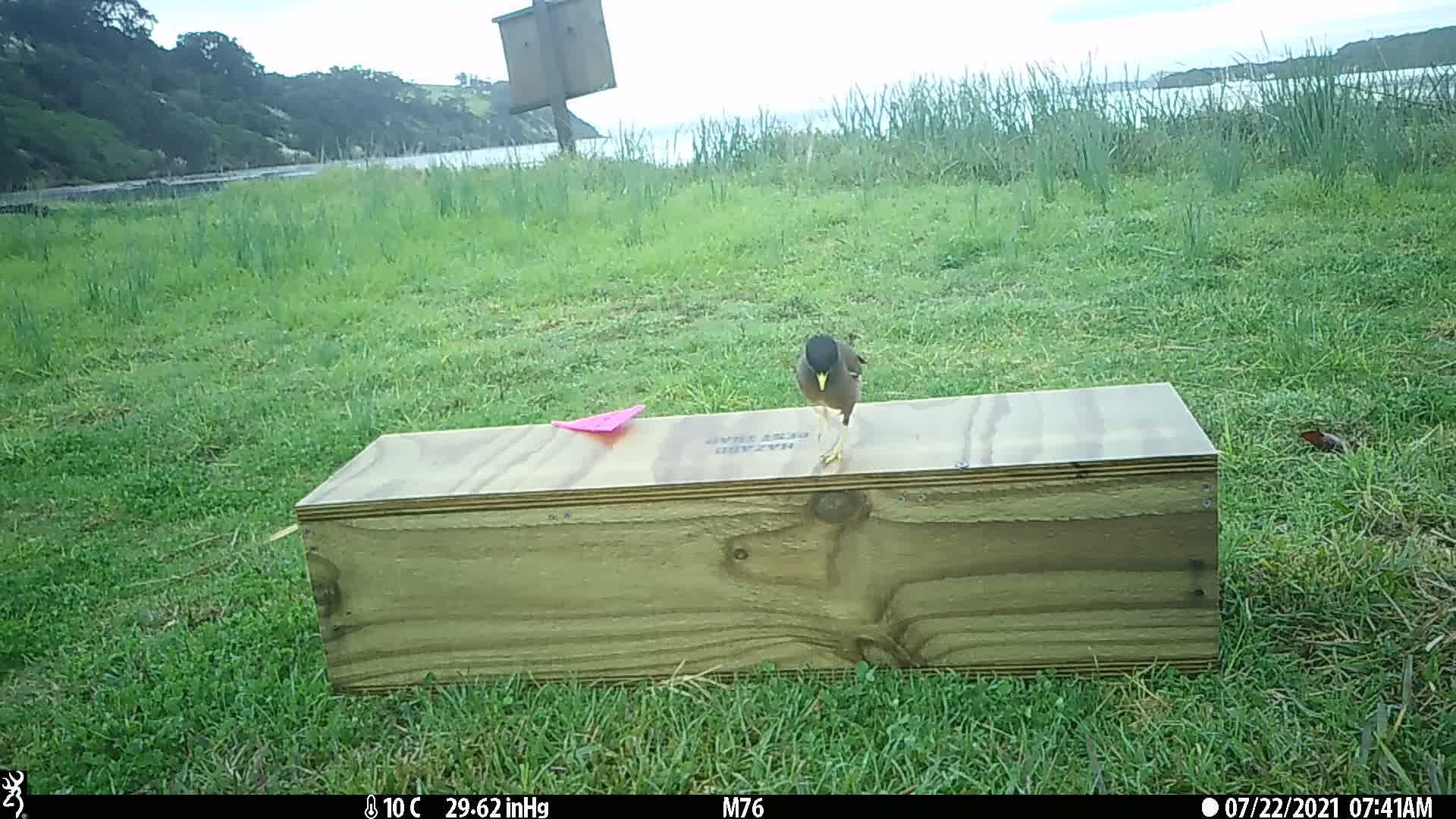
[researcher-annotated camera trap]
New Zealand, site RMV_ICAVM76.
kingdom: Animalia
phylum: Chordata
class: Aves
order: Passeriformes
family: Sturnidae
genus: Acridotheres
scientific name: Acridotheres tristis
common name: common myna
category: myna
Myna (common myna) (Acridotheres tristis).